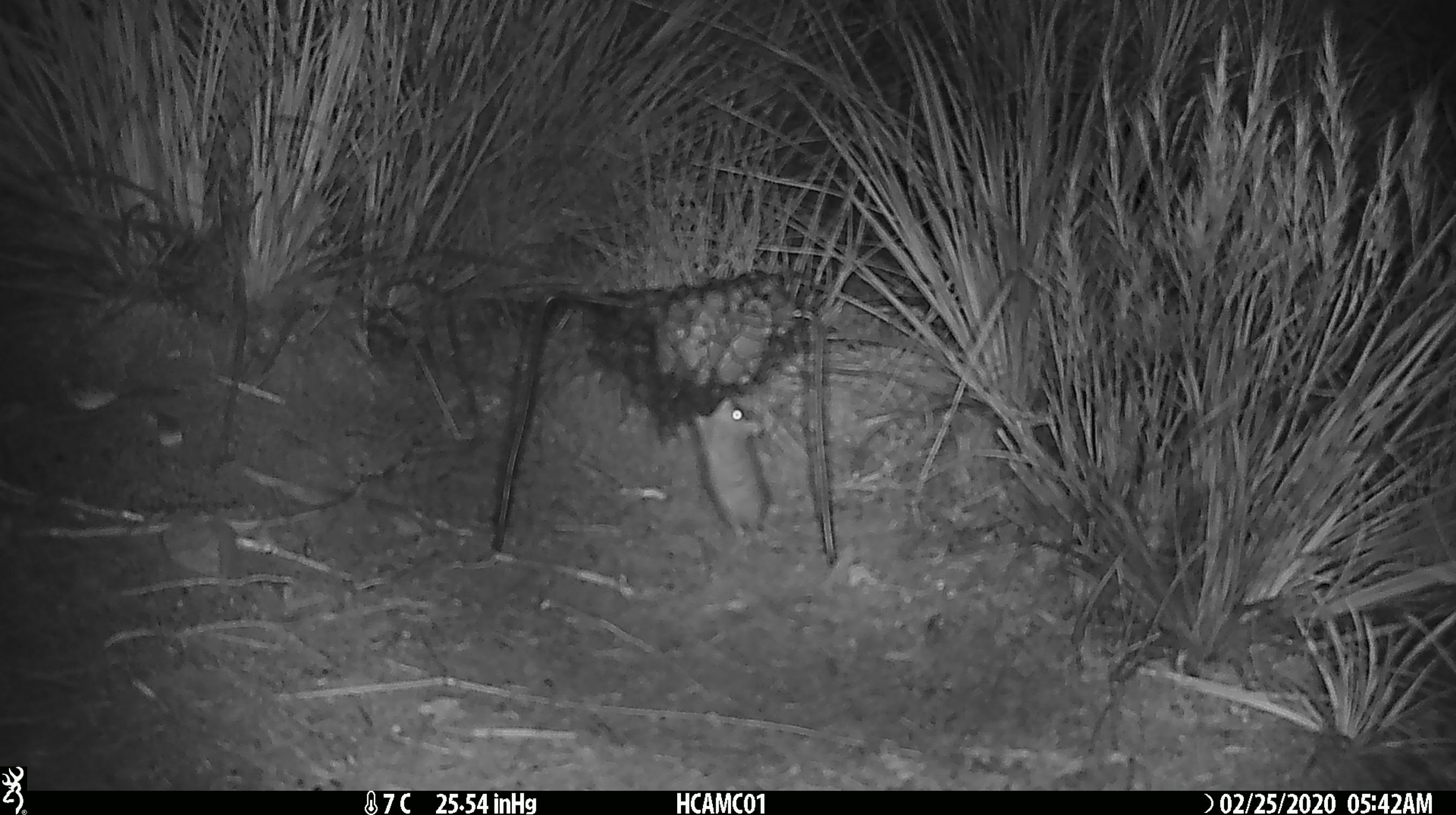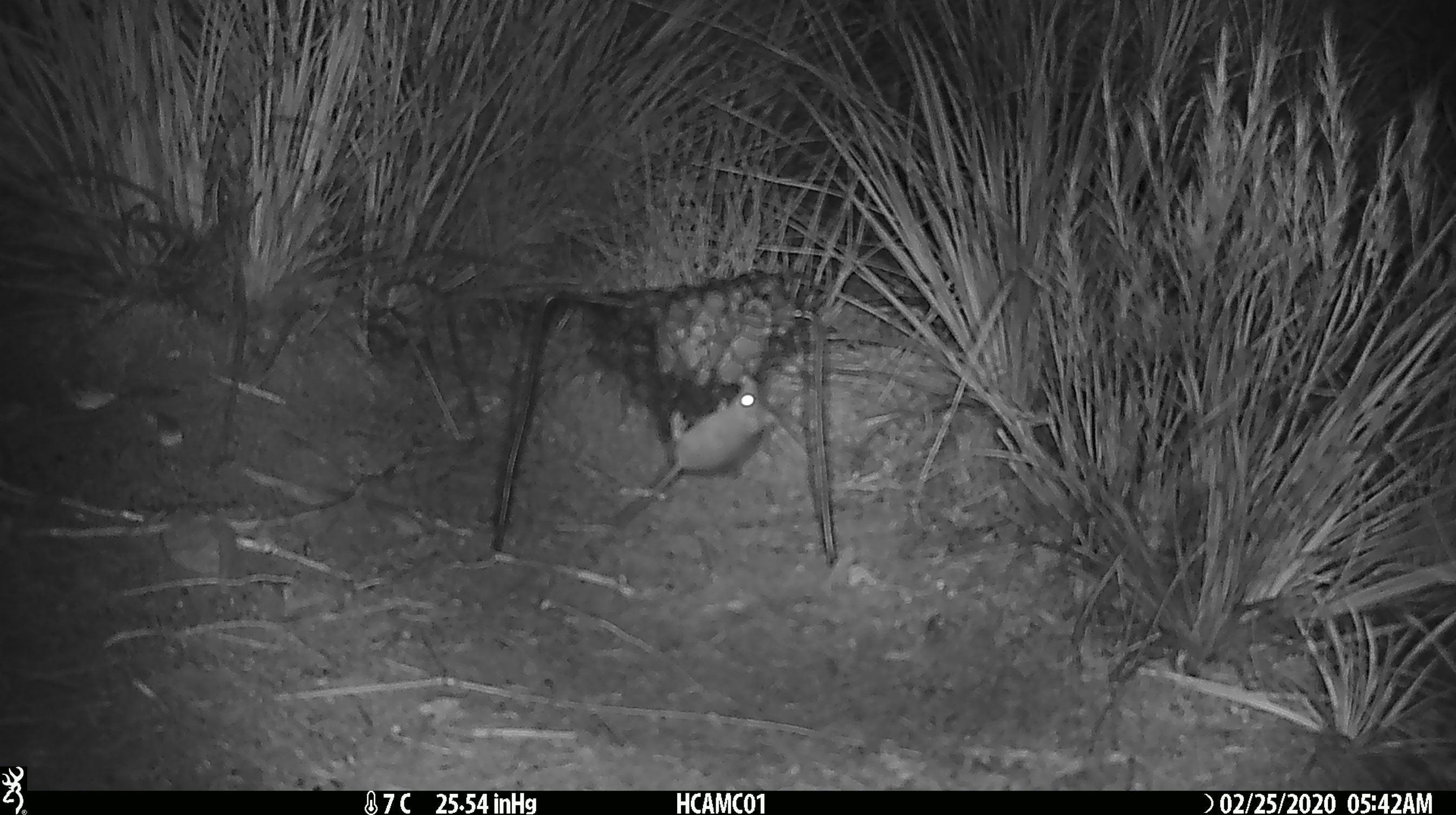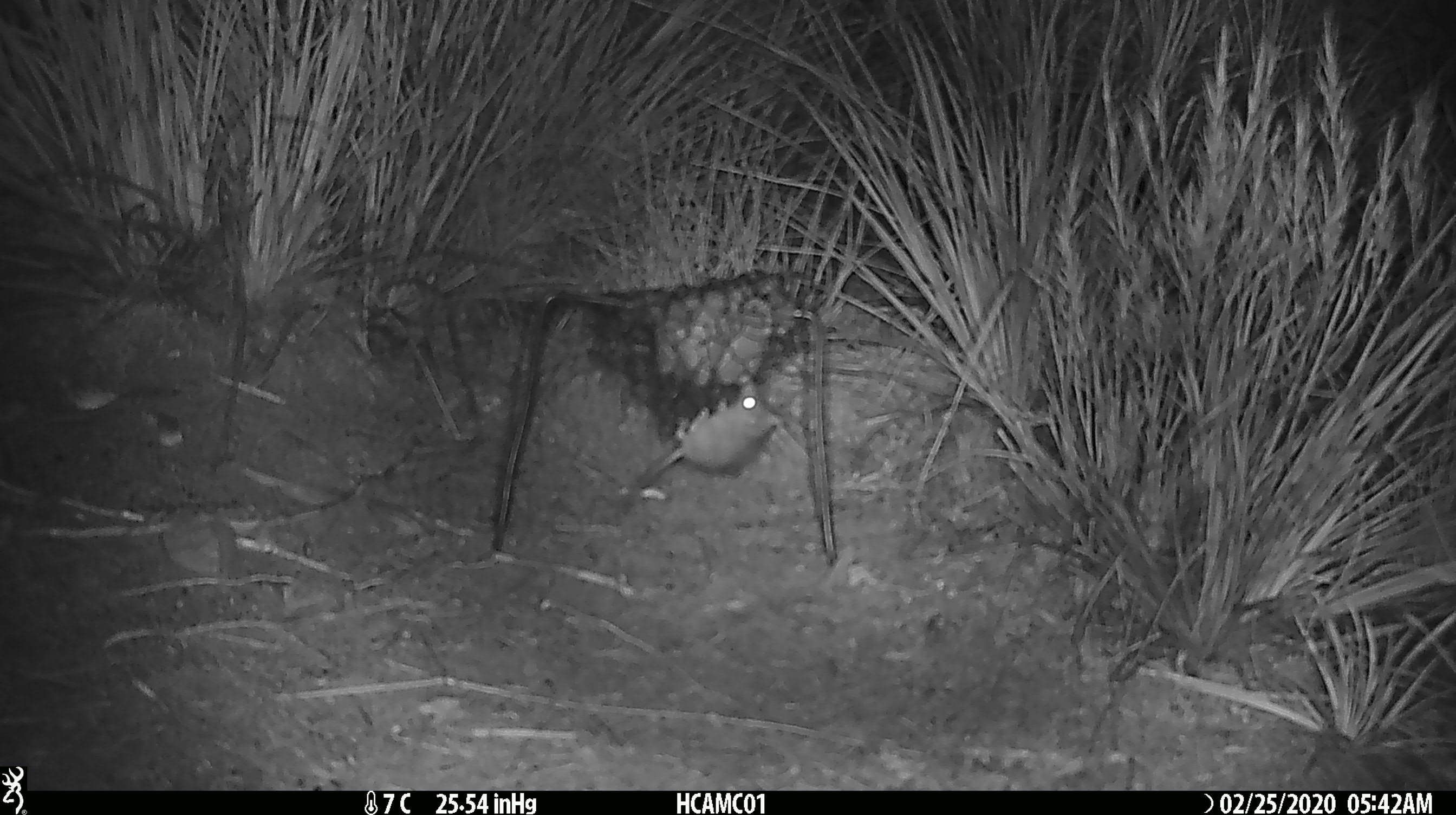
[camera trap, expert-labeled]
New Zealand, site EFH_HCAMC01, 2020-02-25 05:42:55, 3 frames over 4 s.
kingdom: Animalia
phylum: Chordata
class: Mammalia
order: Rodentia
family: Muridae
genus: Mus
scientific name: Mus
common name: mouse